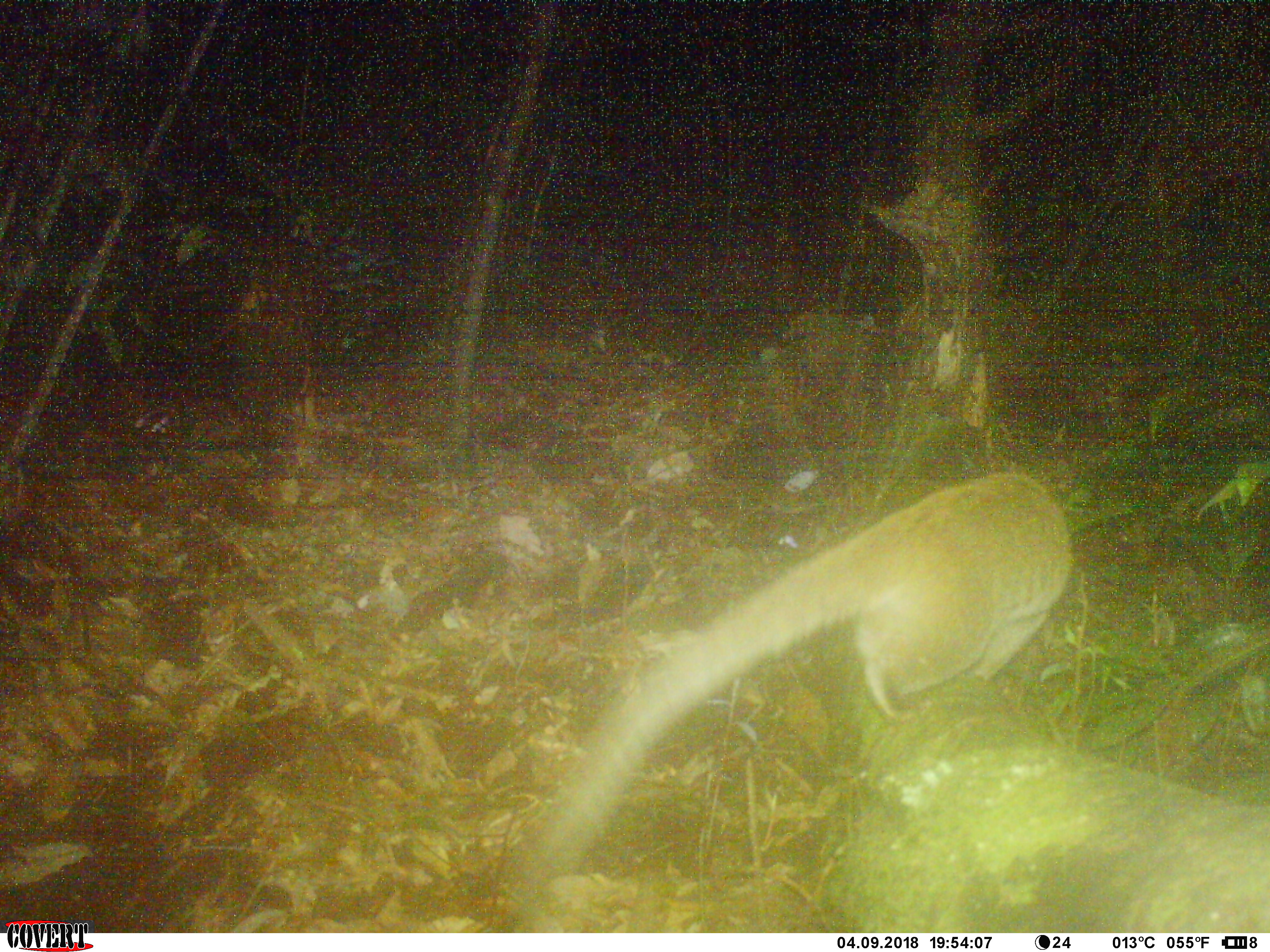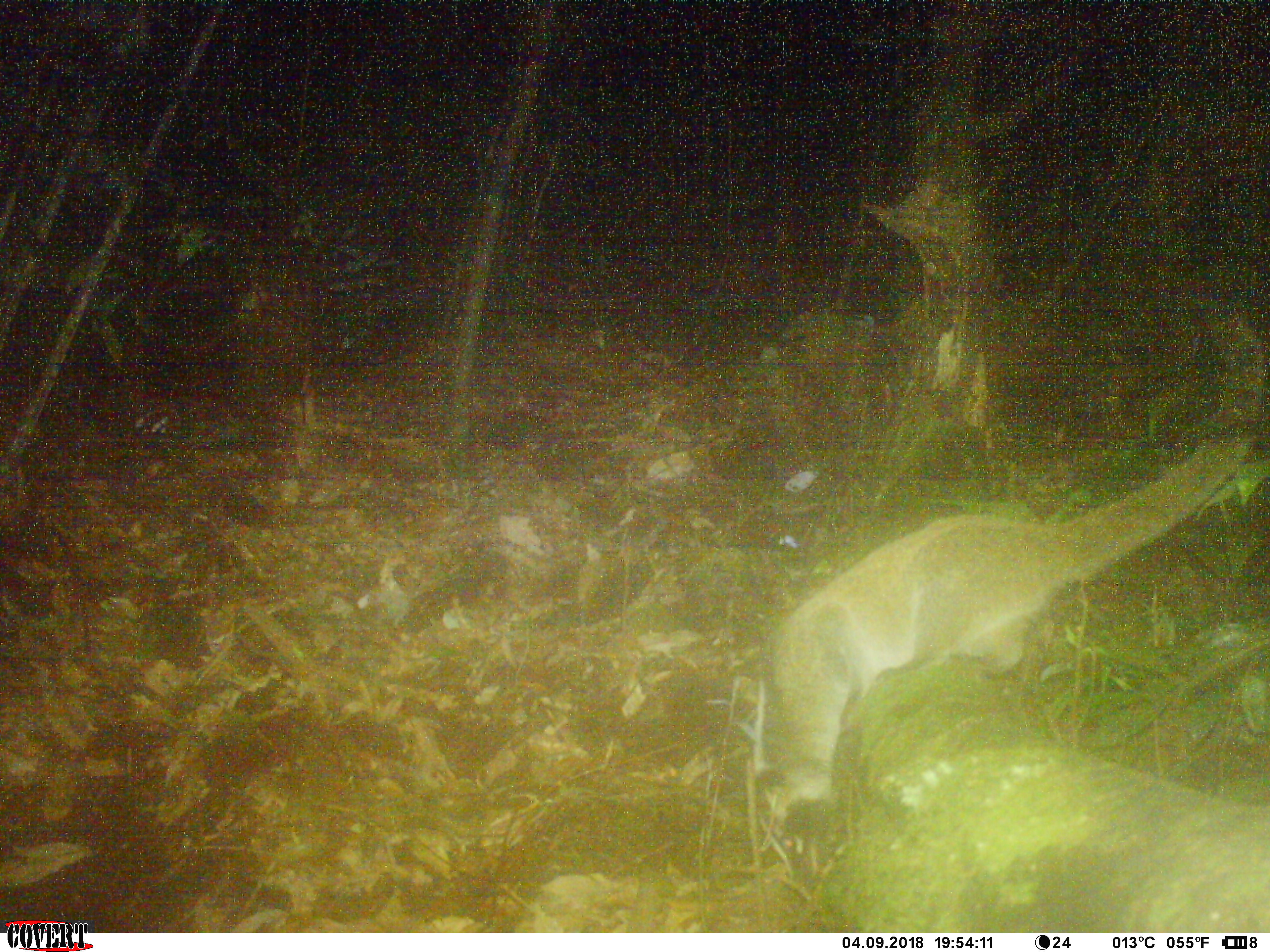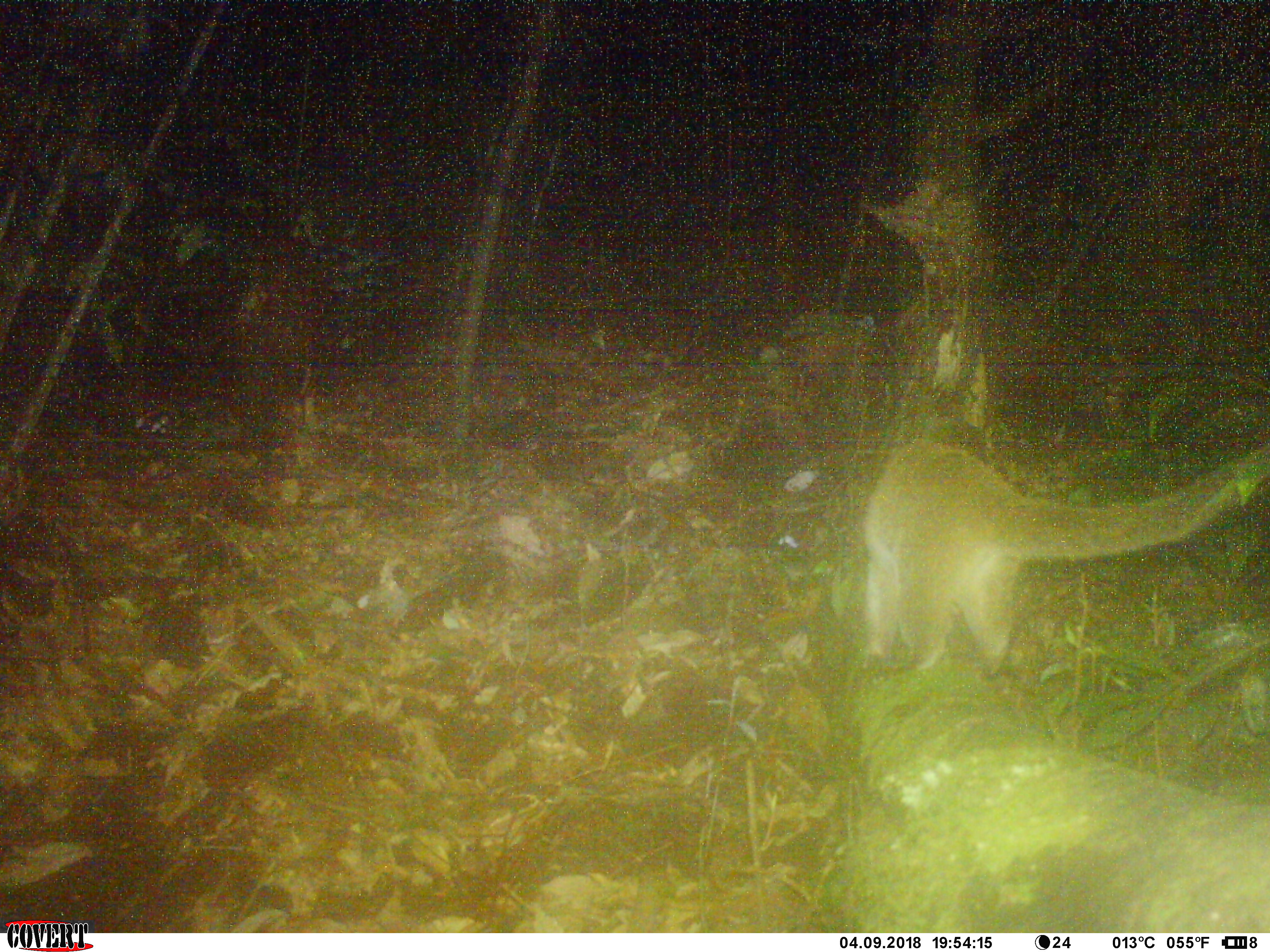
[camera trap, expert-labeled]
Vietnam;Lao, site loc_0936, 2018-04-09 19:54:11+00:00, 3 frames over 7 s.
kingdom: Animalia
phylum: Chordata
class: Mammalia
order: Carnivora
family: Viverridae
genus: Paguma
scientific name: Paguma larvata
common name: masked palm civet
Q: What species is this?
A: Masked palm civet (Paguma larvata).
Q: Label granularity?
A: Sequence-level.